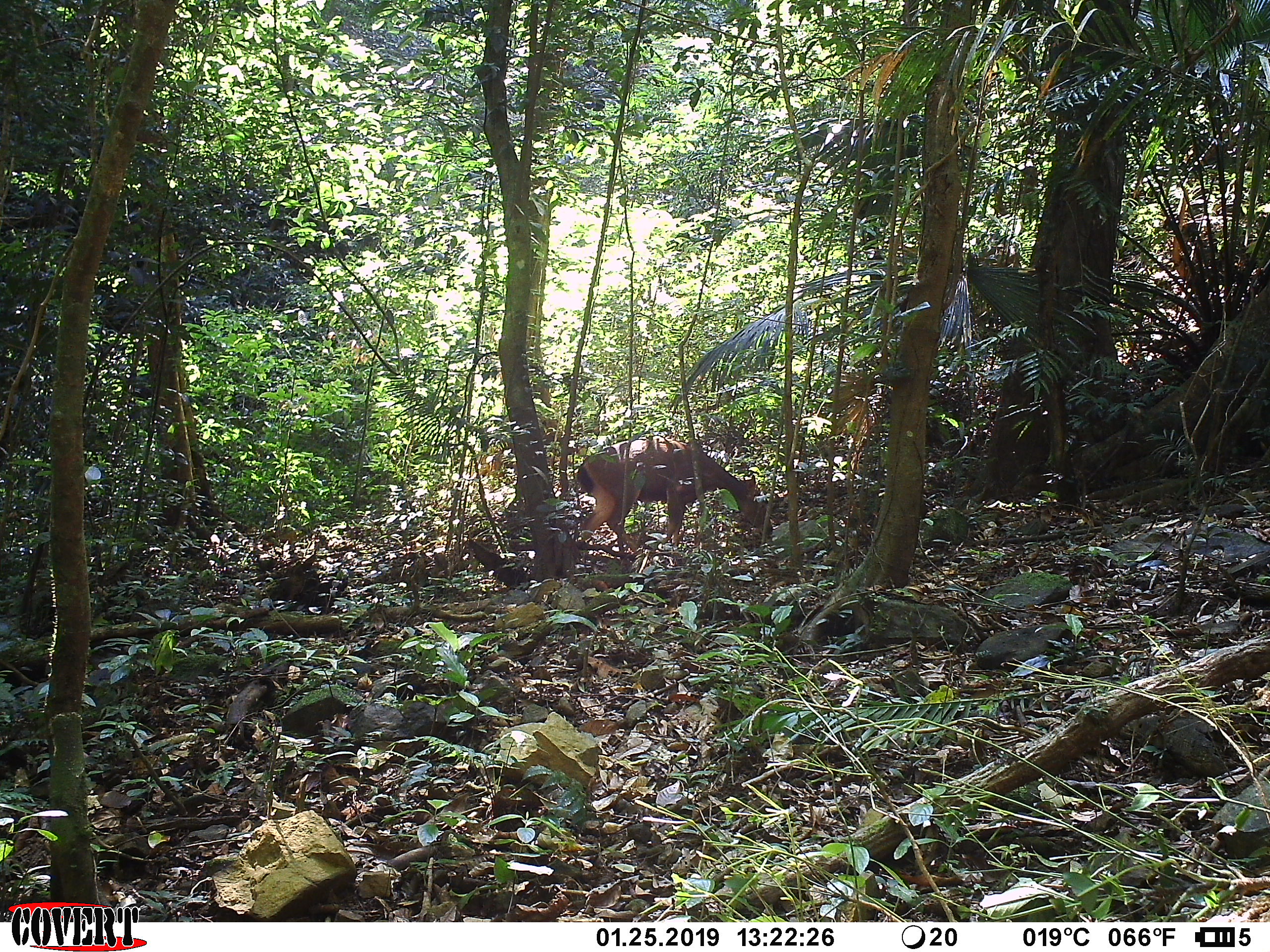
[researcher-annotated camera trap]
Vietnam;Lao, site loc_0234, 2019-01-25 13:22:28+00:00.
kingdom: Animalia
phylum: Chordata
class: Mammalia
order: Artiodactyla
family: Cervidae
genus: Rusa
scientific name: Rusa unicolor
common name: sambar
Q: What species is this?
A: Sambar (Rusa unicolor).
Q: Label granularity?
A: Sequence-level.